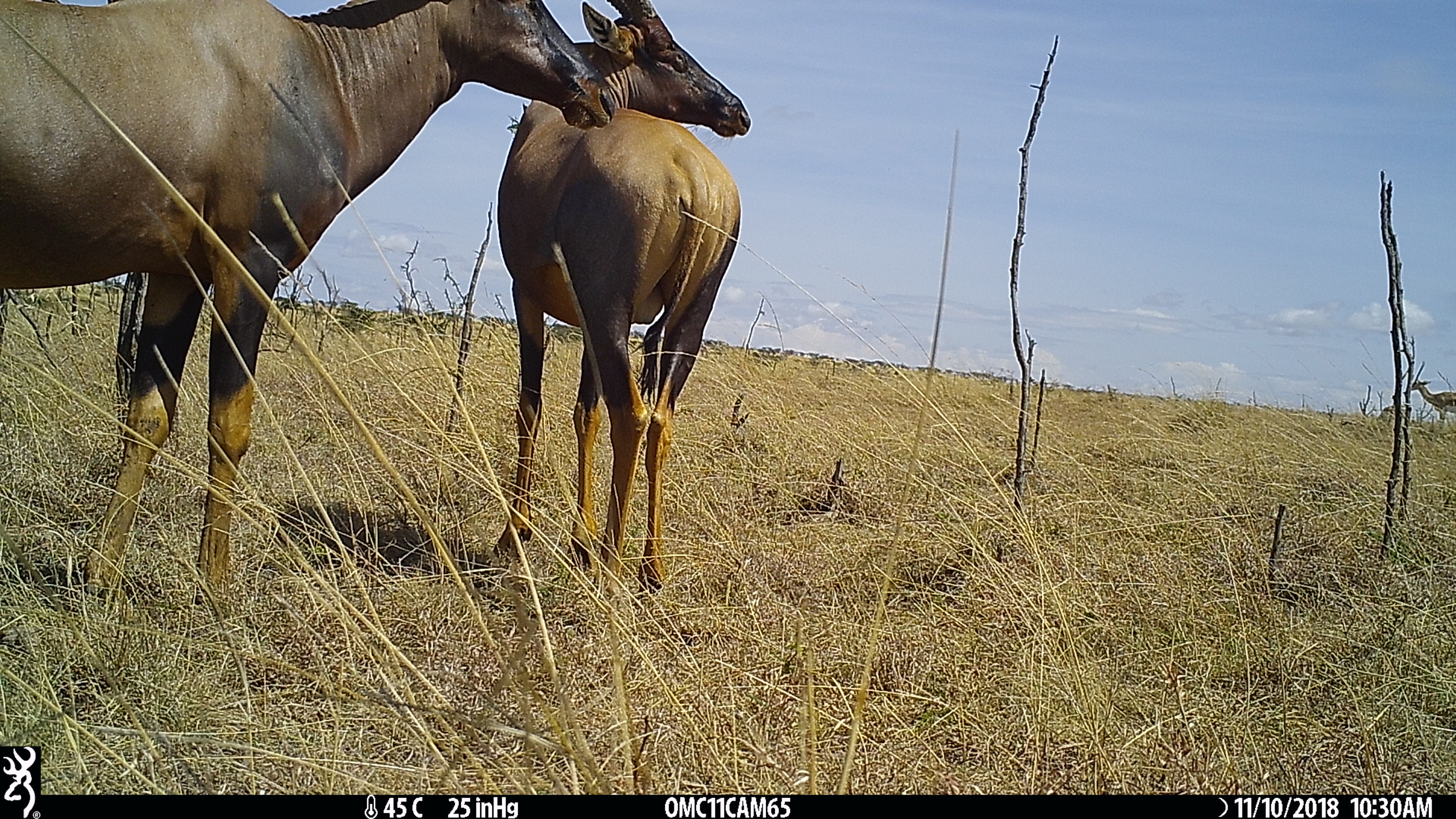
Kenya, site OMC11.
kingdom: Animalia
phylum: Chordata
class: Mammalia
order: Artiodactyla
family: Bovidae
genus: Damaliscus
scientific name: Damaliscus lunatus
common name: topi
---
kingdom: Animalia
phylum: Chordata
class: Mammalia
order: Artiodactyla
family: Bovidae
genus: Eudorcas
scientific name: Eudorcas thomsonii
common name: thomon's gazelle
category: gazelle thomsons